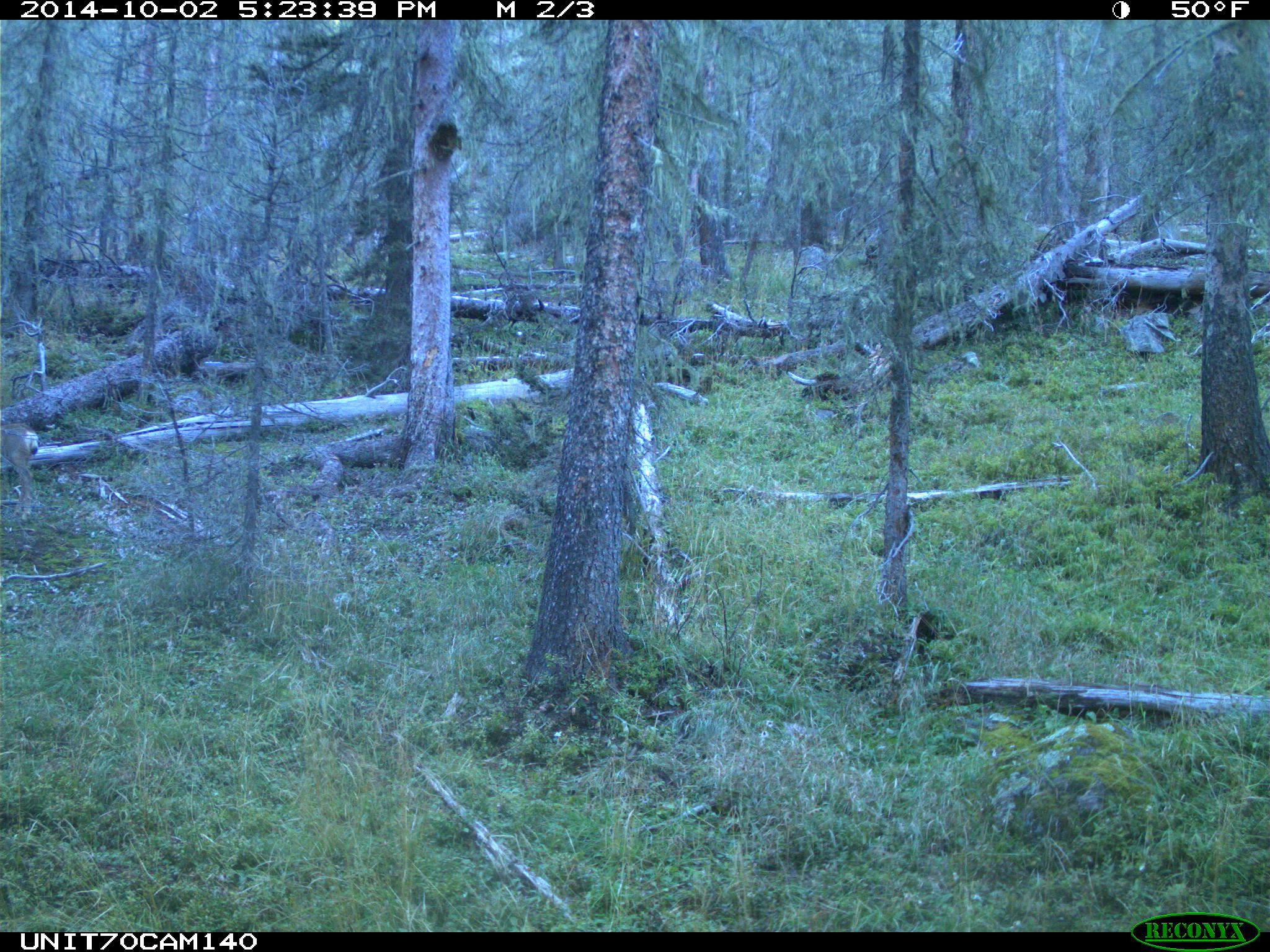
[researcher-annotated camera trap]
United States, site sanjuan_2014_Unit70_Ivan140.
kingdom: Animalia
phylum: Chordata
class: Mammalia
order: Artiodactyla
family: Cervidae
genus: Odocoileus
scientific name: Odocoileus hemionus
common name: mule deer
Odocoileus hemionus (mule deer).